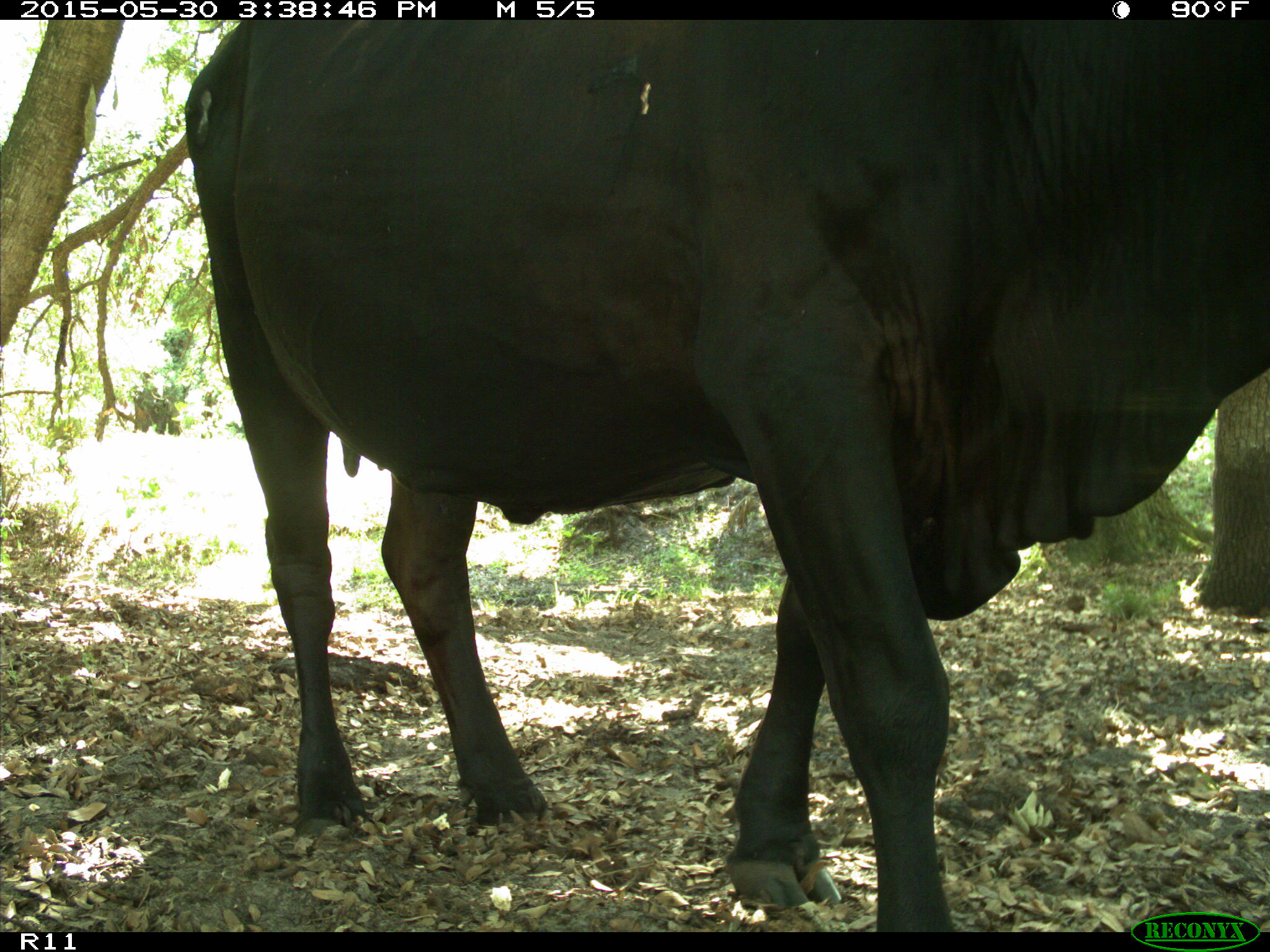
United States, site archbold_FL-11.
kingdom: Animalia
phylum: Chordata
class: Mammalia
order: Artiodactyla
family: Bovidae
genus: Bos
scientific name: Bos taurus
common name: domestic cow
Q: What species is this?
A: Bos taurus (domestic cow).